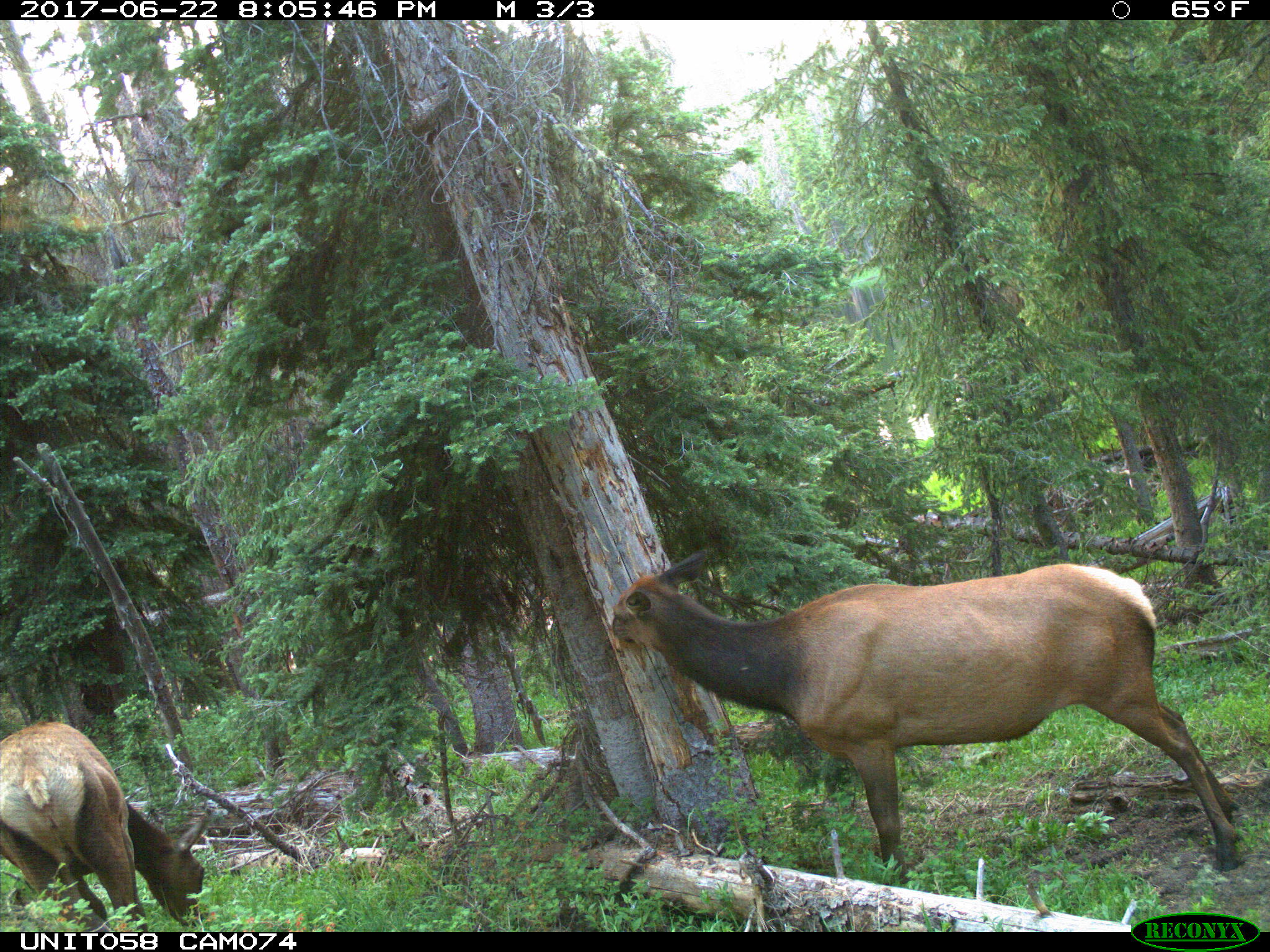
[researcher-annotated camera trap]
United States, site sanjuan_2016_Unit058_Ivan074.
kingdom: Animalia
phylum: Chordata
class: Mammalia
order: Artiodactyla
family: Cervidae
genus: Cervus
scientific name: Cervus elaphus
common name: red deer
Cervus elaphus (red deer).